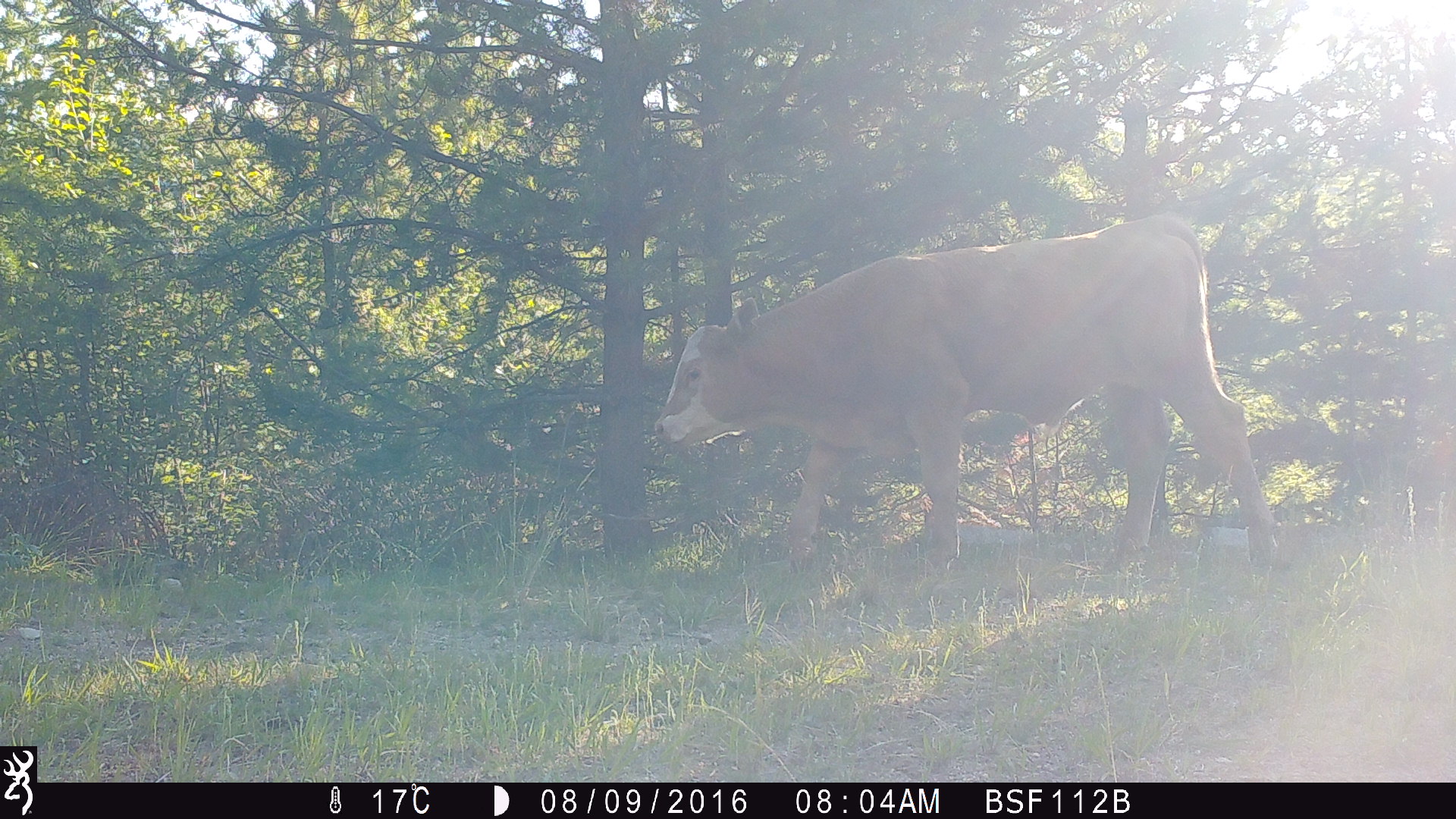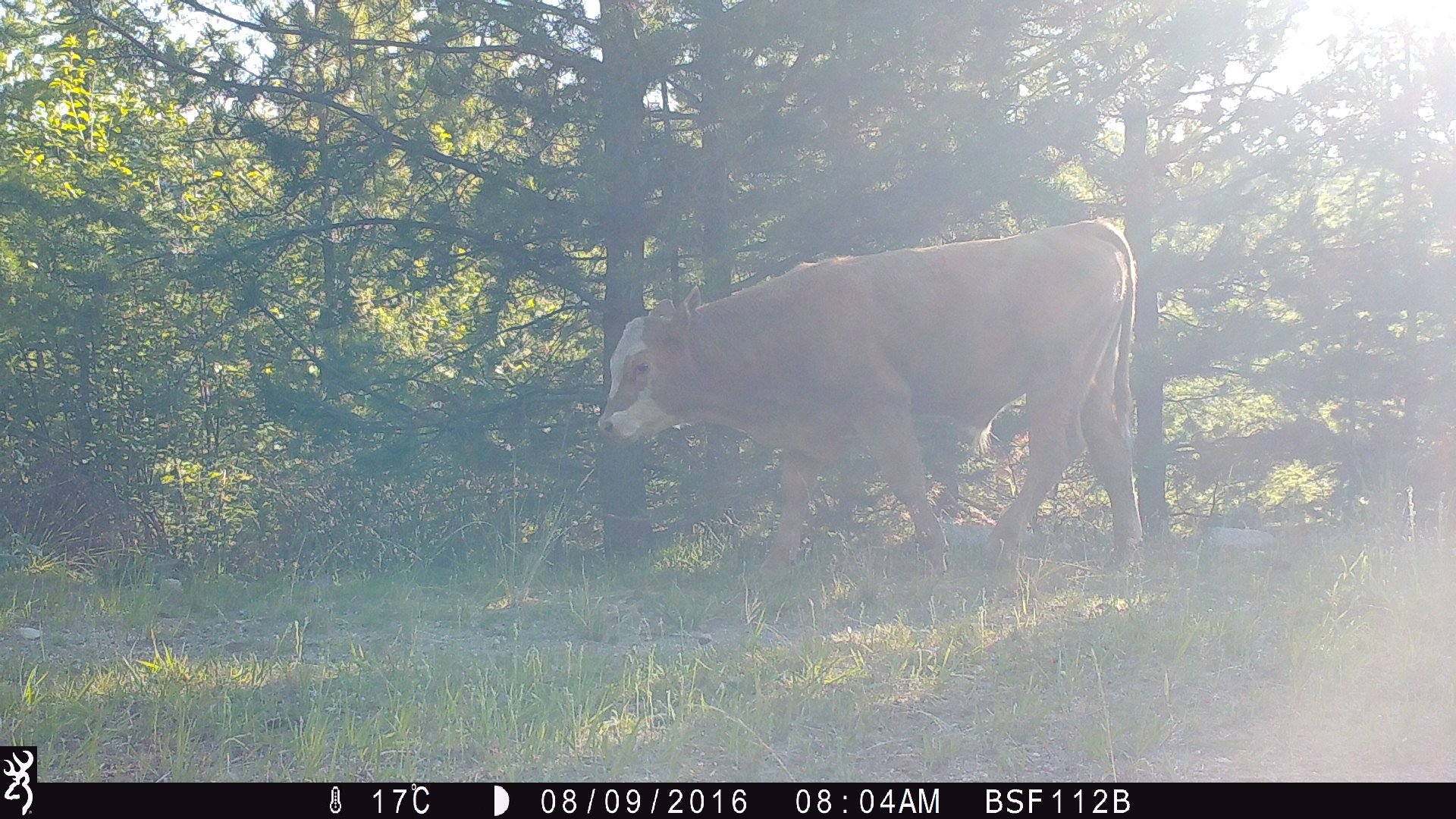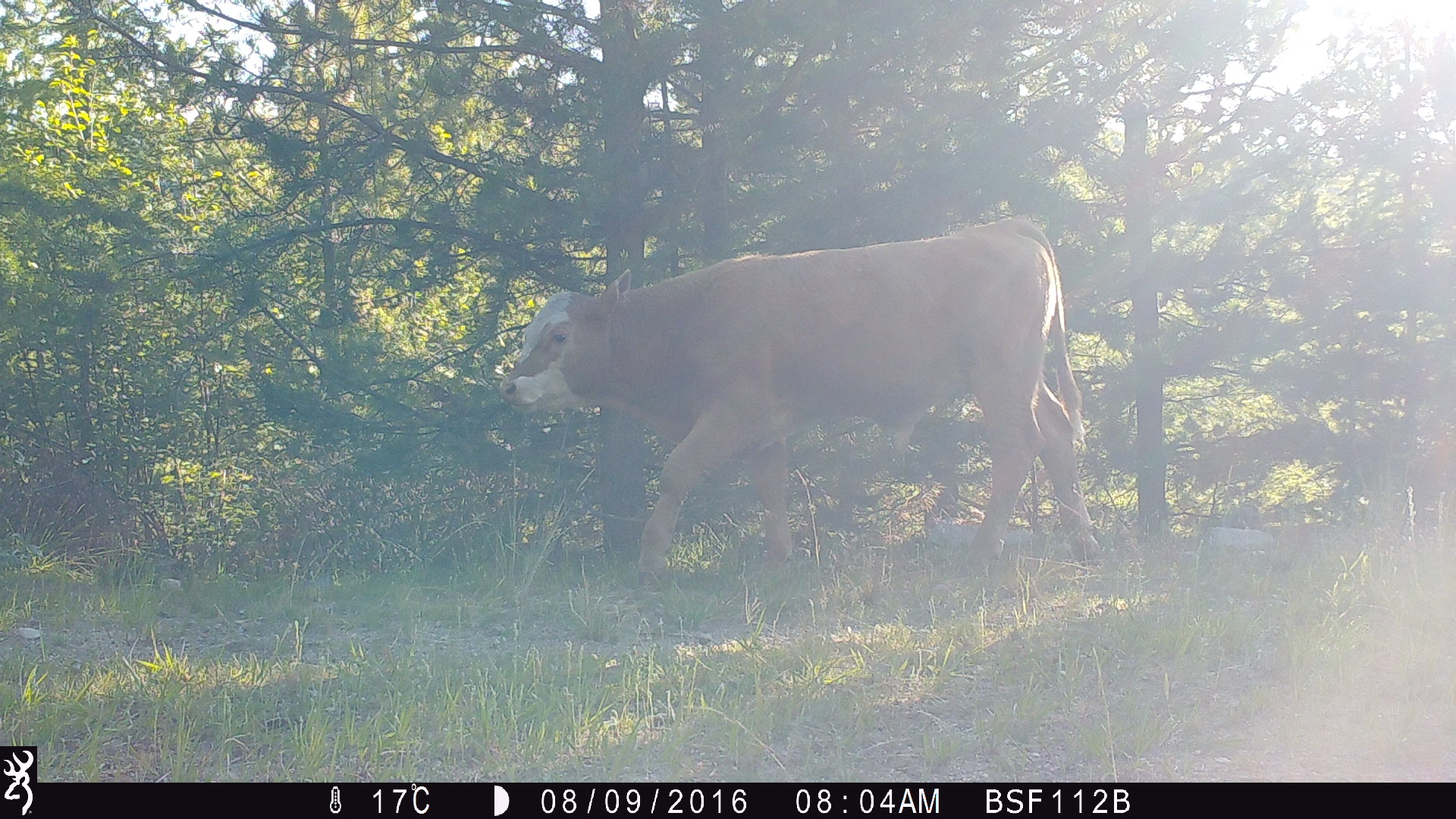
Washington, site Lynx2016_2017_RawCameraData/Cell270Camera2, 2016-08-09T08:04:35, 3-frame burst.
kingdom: Animalia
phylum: Chordata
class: Mammalia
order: Artiodactyla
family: Bovidae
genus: Bos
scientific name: Bos taurus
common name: domestic cattle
Domestic cattle (Bos taurus). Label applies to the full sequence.